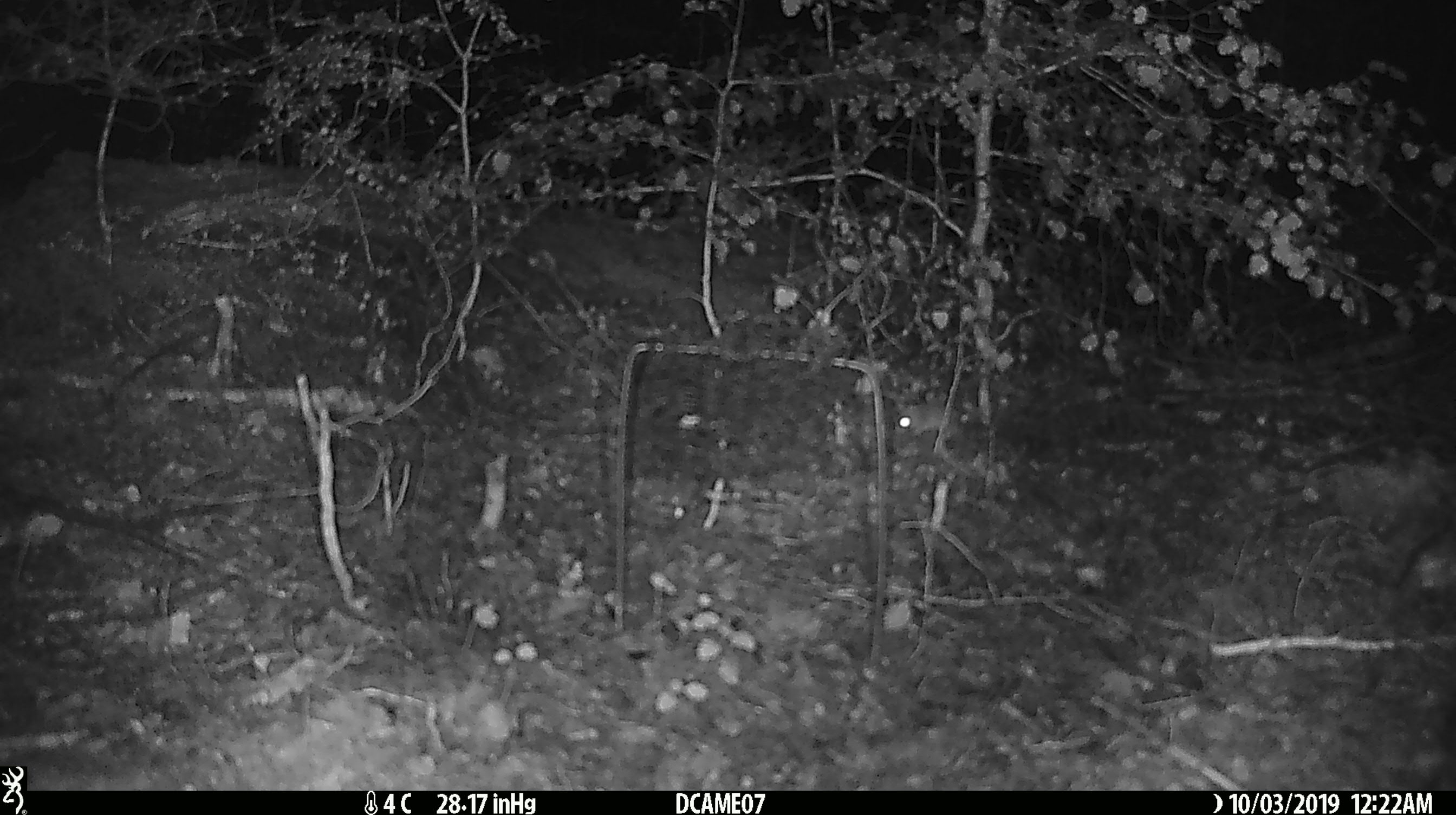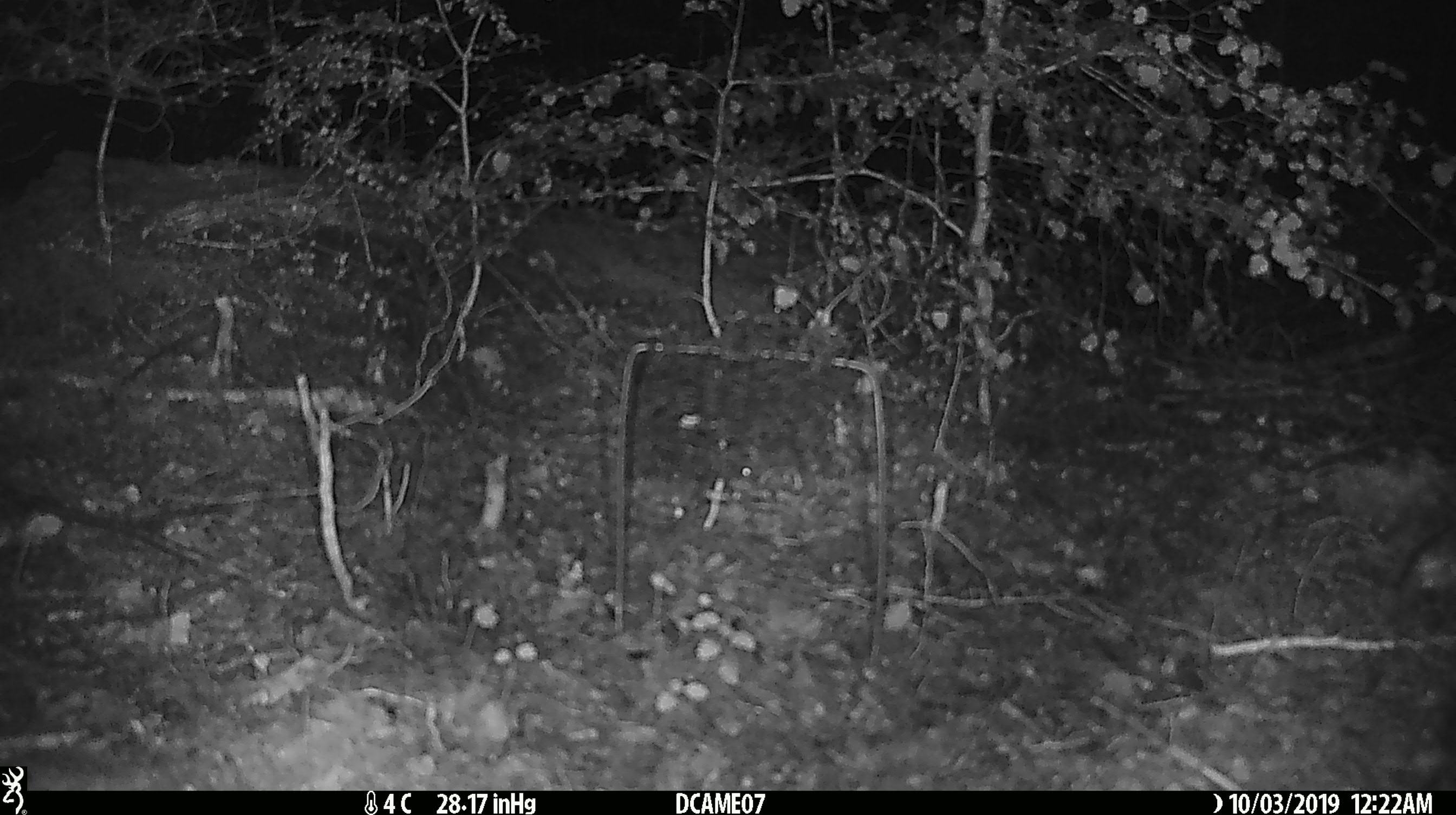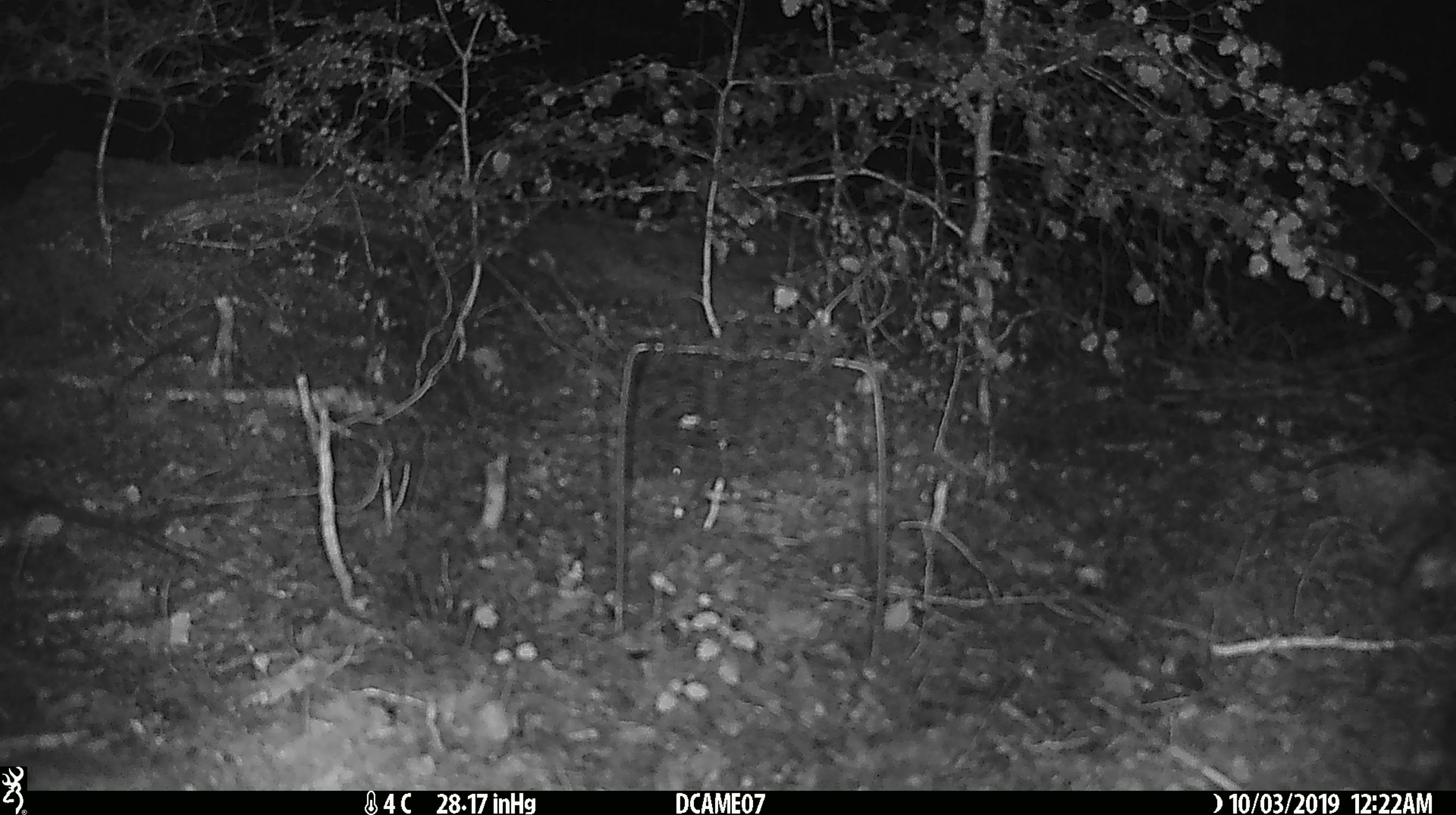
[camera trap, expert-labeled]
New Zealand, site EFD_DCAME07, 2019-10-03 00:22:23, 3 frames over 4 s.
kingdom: Animalia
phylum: Chordata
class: Mammalia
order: Rodentia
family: Muridae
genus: Mus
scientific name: Mus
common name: mouse